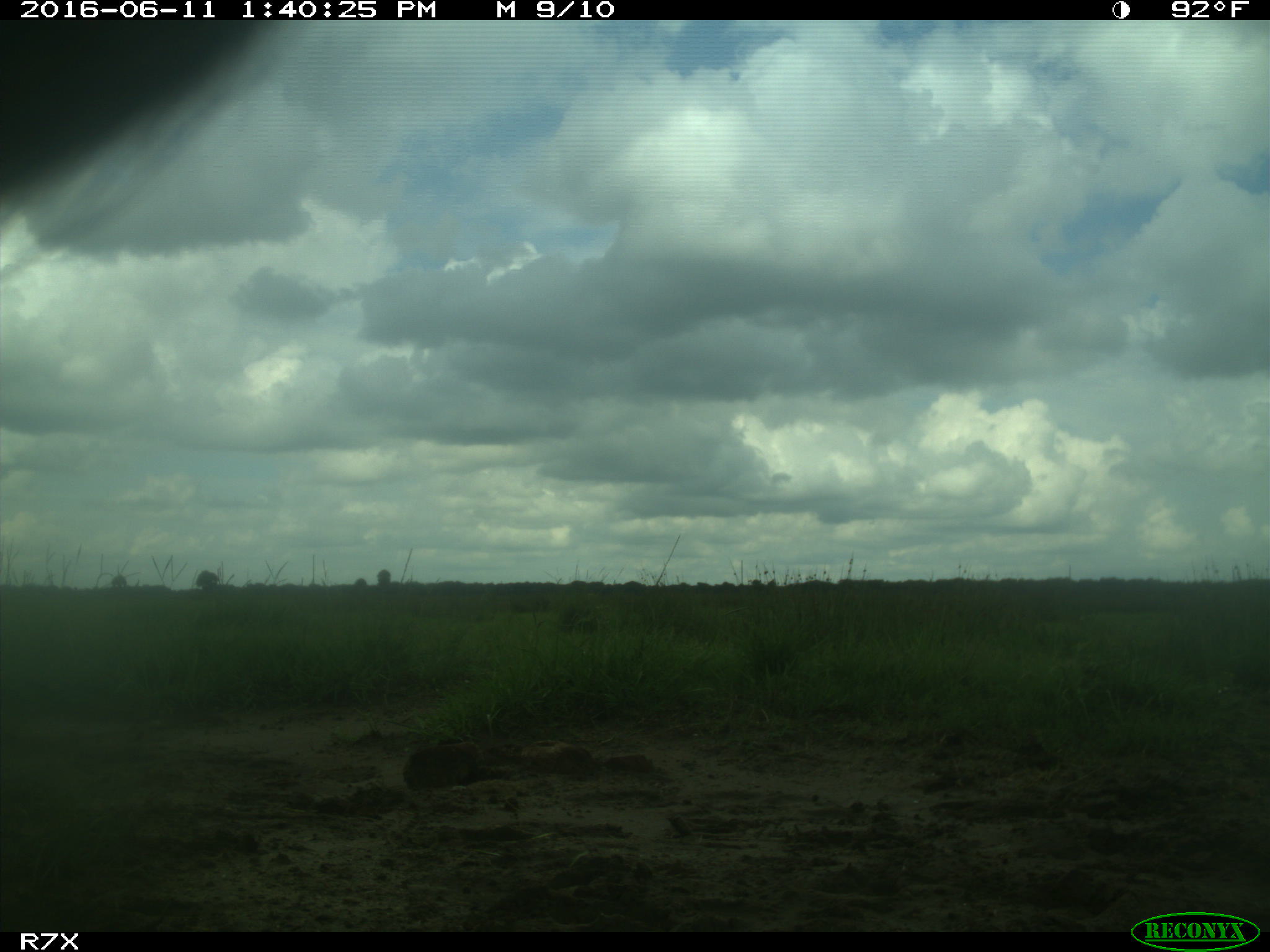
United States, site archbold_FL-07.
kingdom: Animalia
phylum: Chordata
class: Mammalia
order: Artiodactyla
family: Bovidae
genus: Bos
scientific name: Bos taurus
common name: domestic cow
Bos taurus (domestic cow).